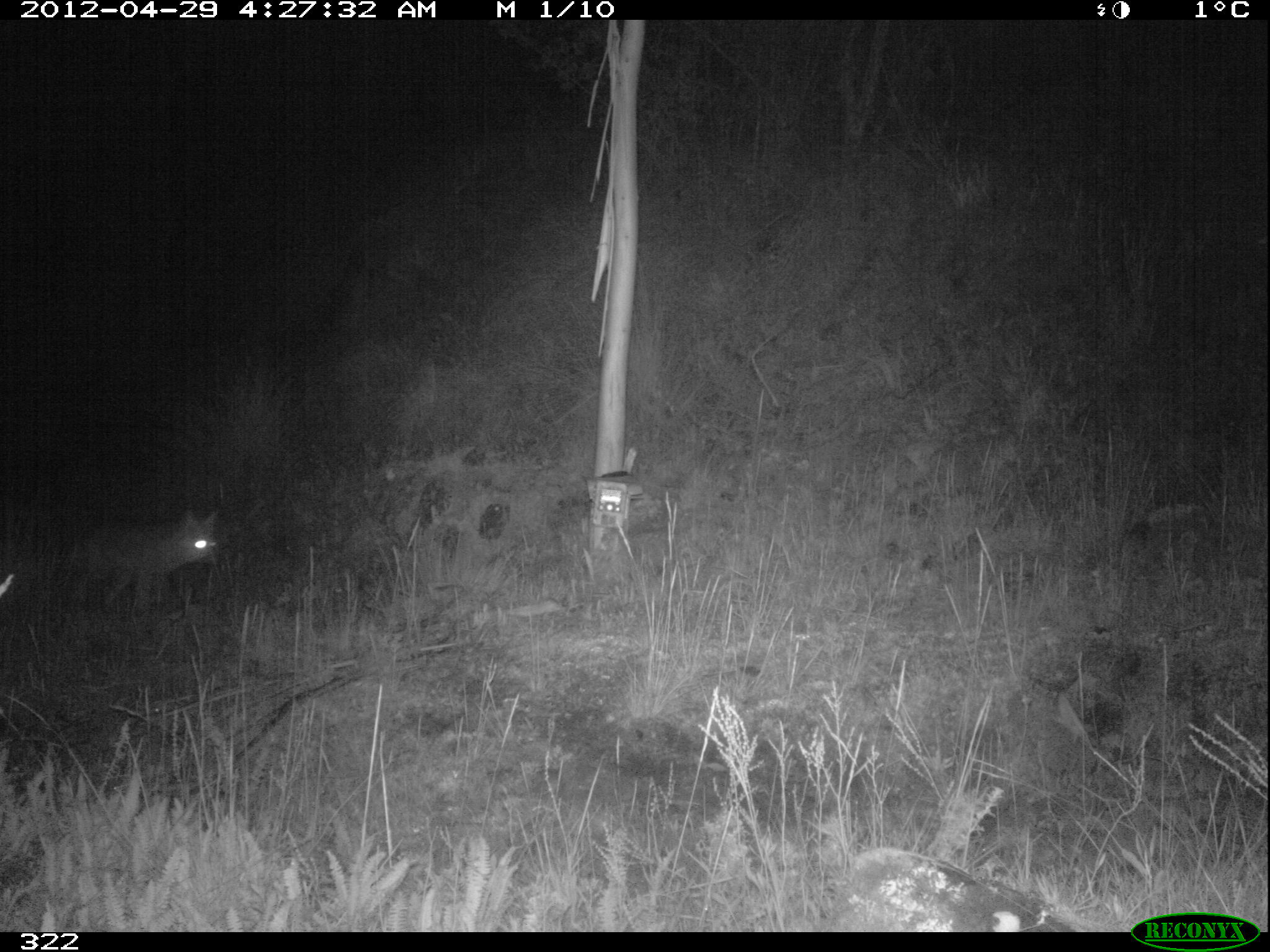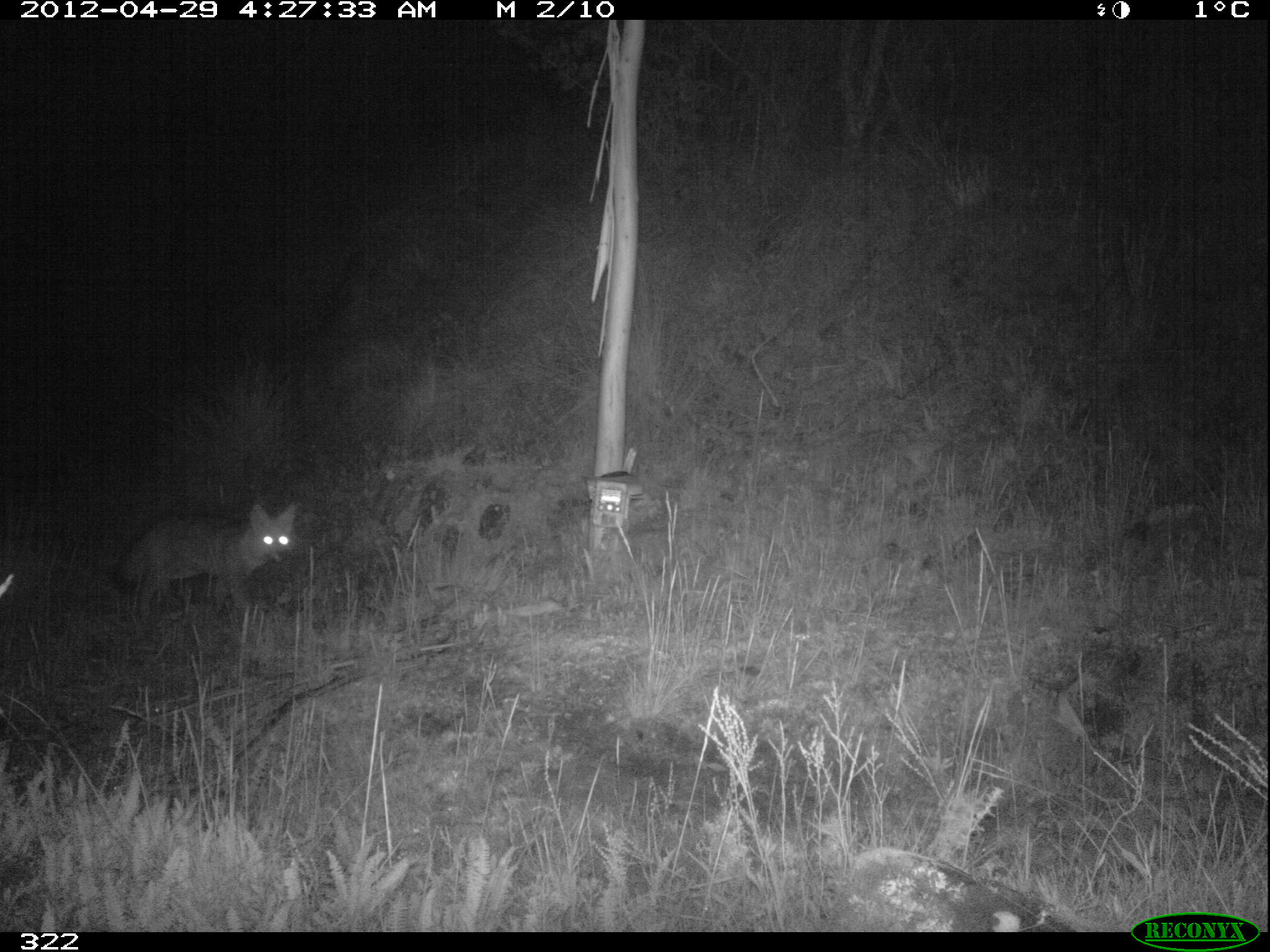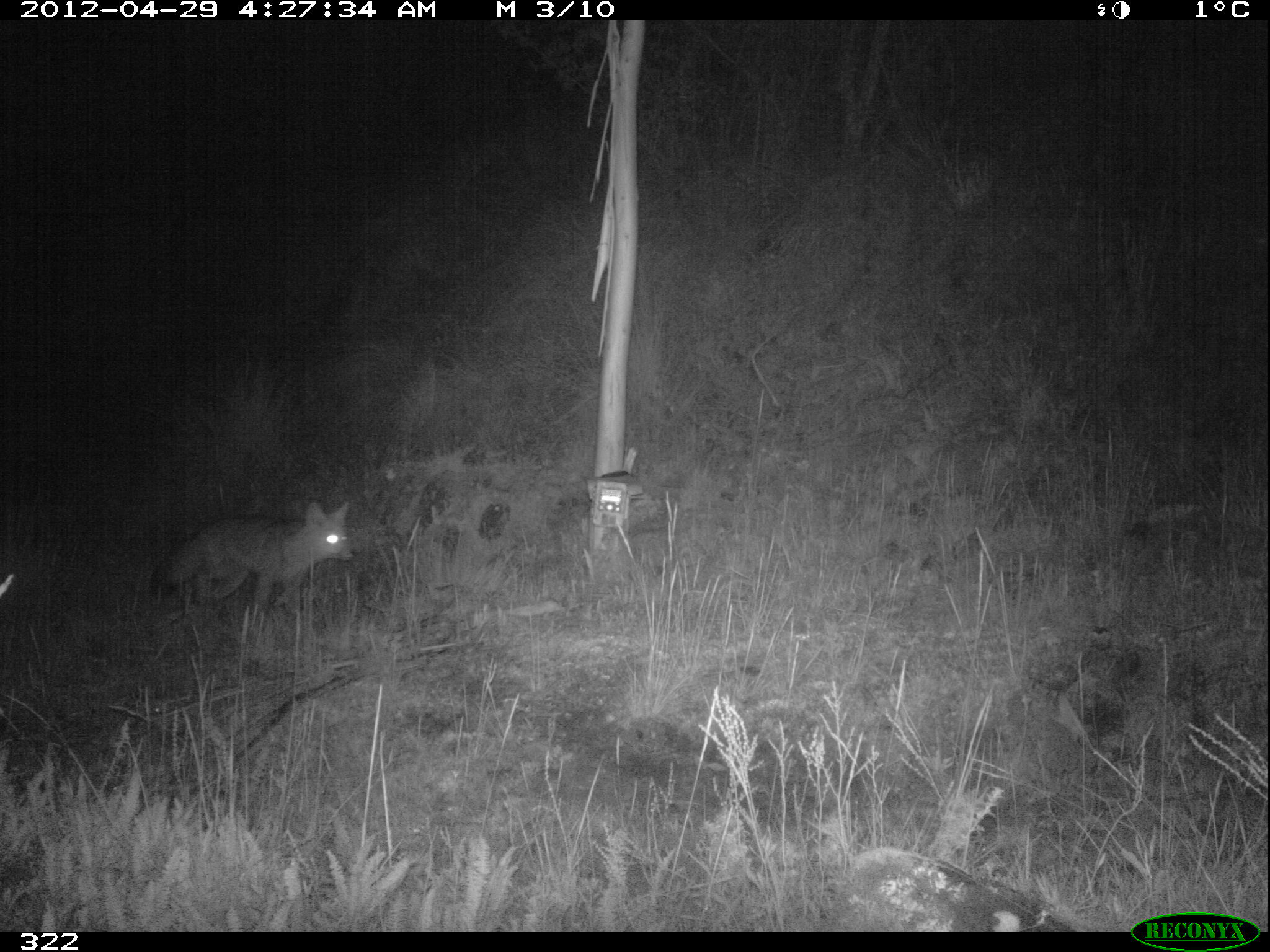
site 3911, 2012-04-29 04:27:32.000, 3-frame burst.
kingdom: Animalia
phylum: Chordata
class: Mammalia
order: Carnivora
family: Canidae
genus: Lycalopex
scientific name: Lycalopex culpaeus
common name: culpeo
Lycalopex culpaeus (culpeo).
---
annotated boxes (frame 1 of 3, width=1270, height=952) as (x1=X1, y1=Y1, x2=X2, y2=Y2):
lycalopex culpaeus: (x1=71, y1=508, x2=219, y2=611)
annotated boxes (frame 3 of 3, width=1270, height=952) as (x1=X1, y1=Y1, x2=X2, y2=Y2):
lycalopex culpaeus: (x1=148, y1=500, x2=355, y2=607)